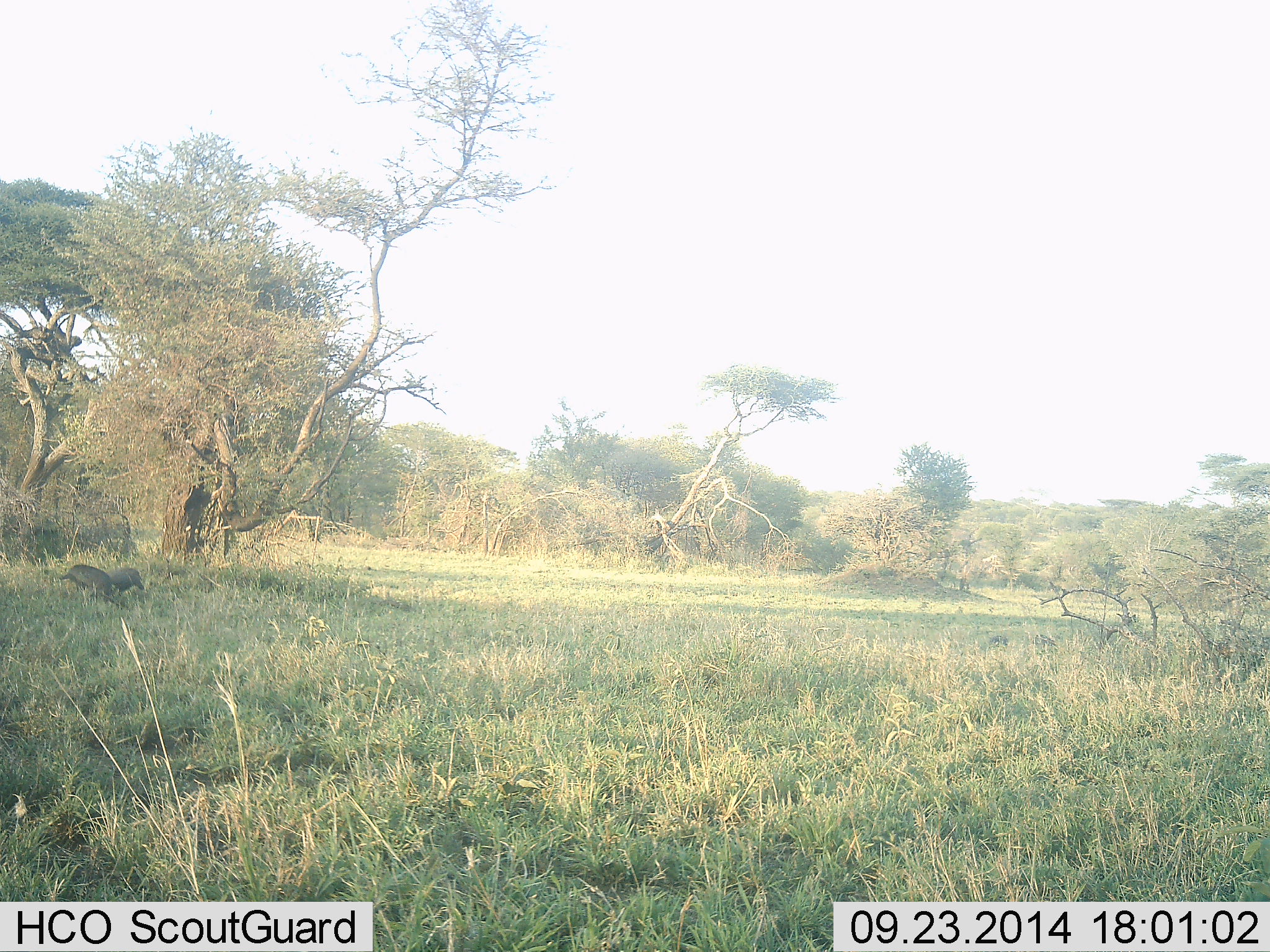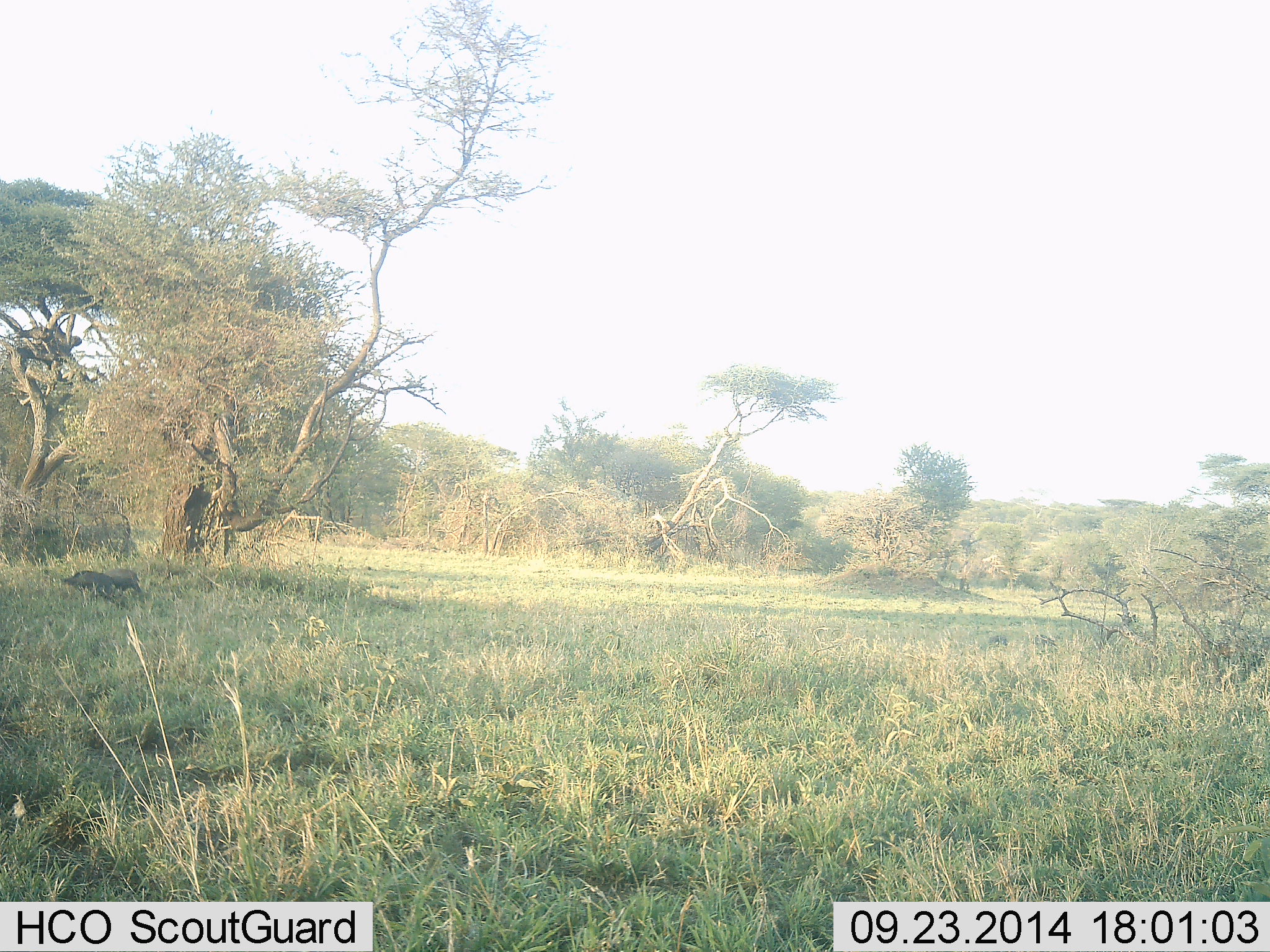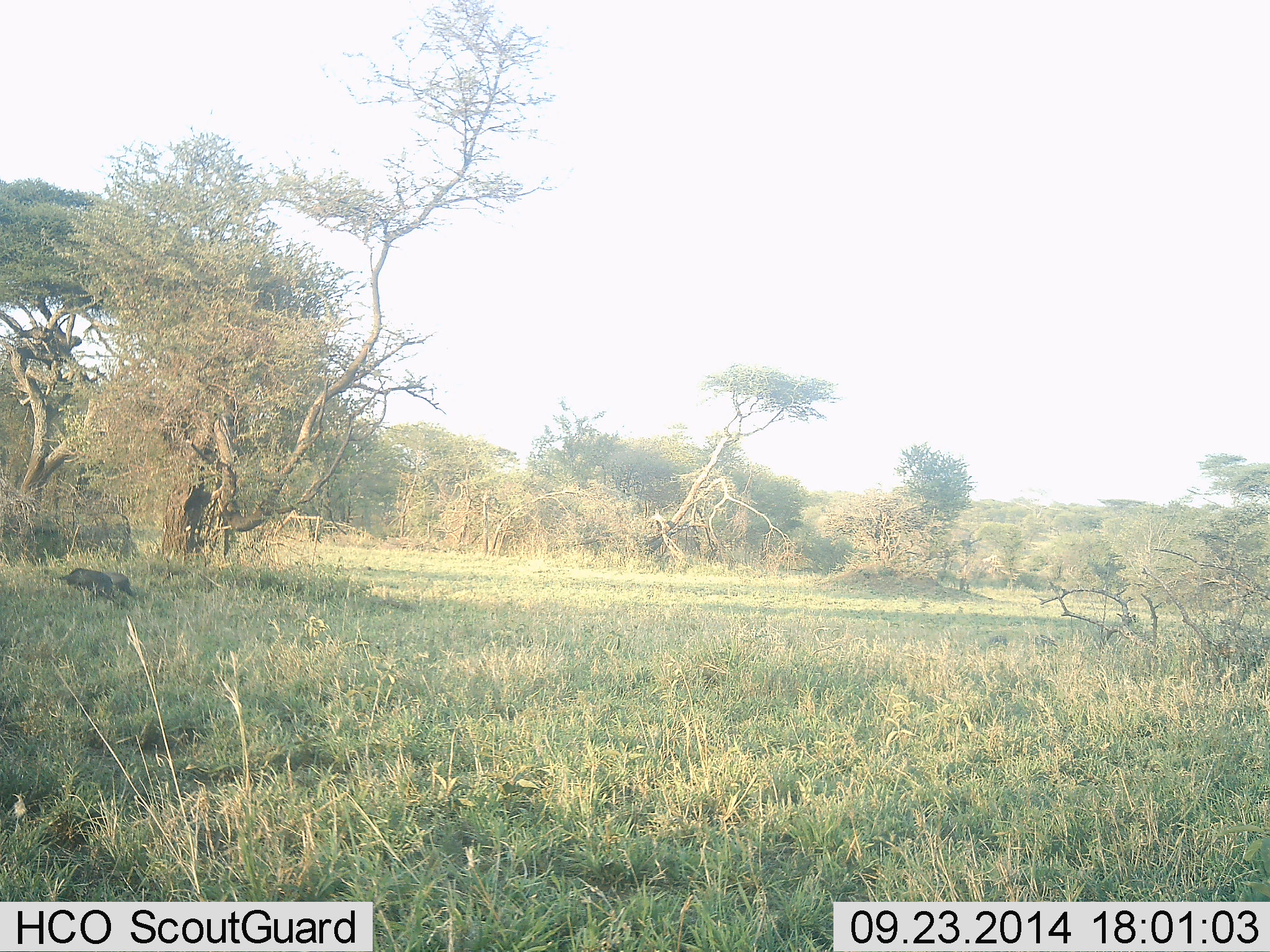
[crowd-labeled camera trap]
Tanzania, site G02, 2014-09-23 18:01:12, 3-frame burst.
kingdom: Animalia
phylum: Chordata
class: Mammalia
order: Artiodactyla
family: Suidae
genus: Phacochoerus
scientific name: Phacochoerus africanus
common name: warthog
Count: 2.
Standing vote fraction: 20%.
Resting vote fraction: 0%.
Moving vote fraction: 60%.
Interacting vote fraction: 0%.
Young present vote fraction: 0%.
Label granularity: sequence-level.